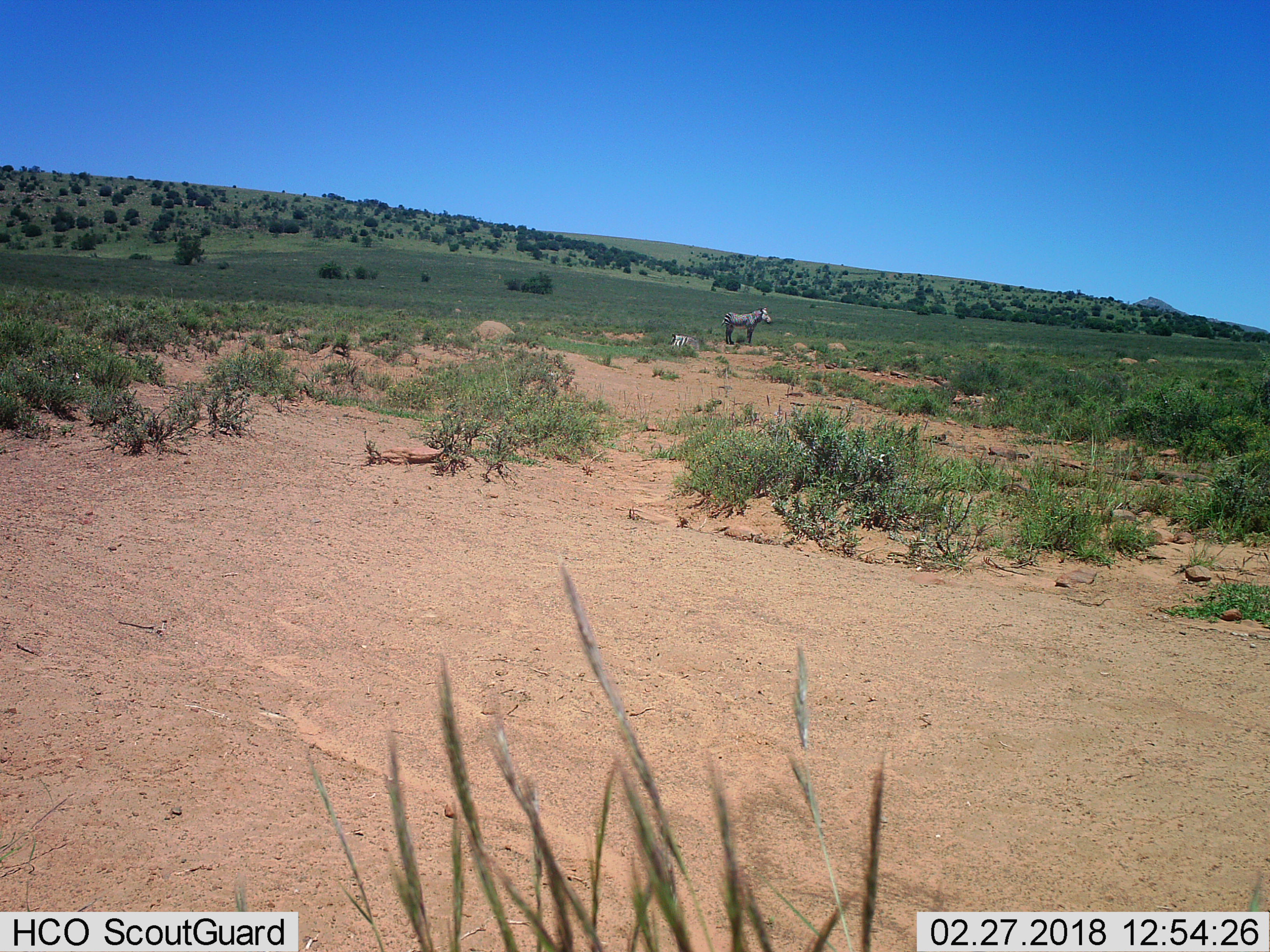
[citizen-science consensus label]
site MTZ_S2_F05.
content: unidentified animal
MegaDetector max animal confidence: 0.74